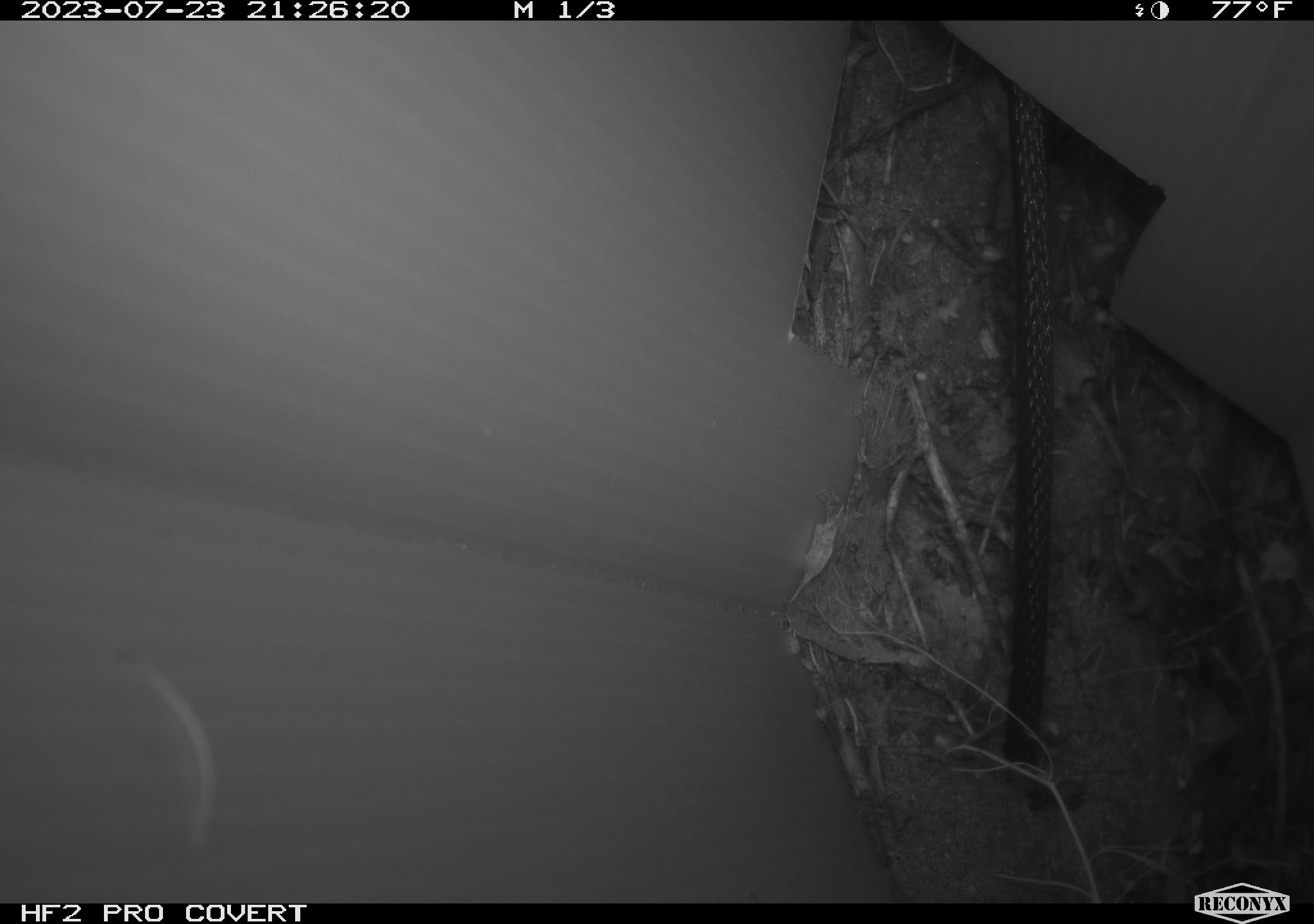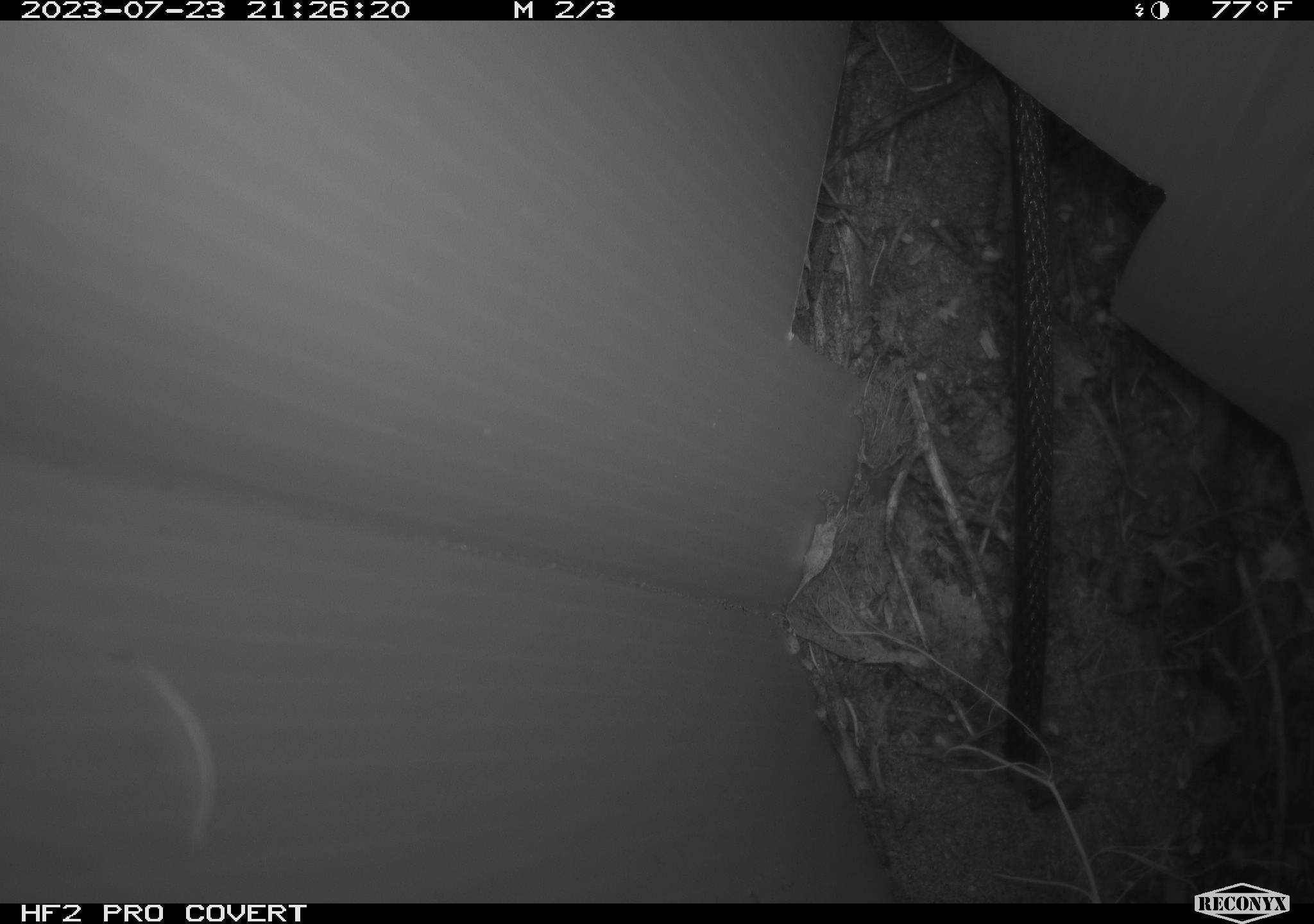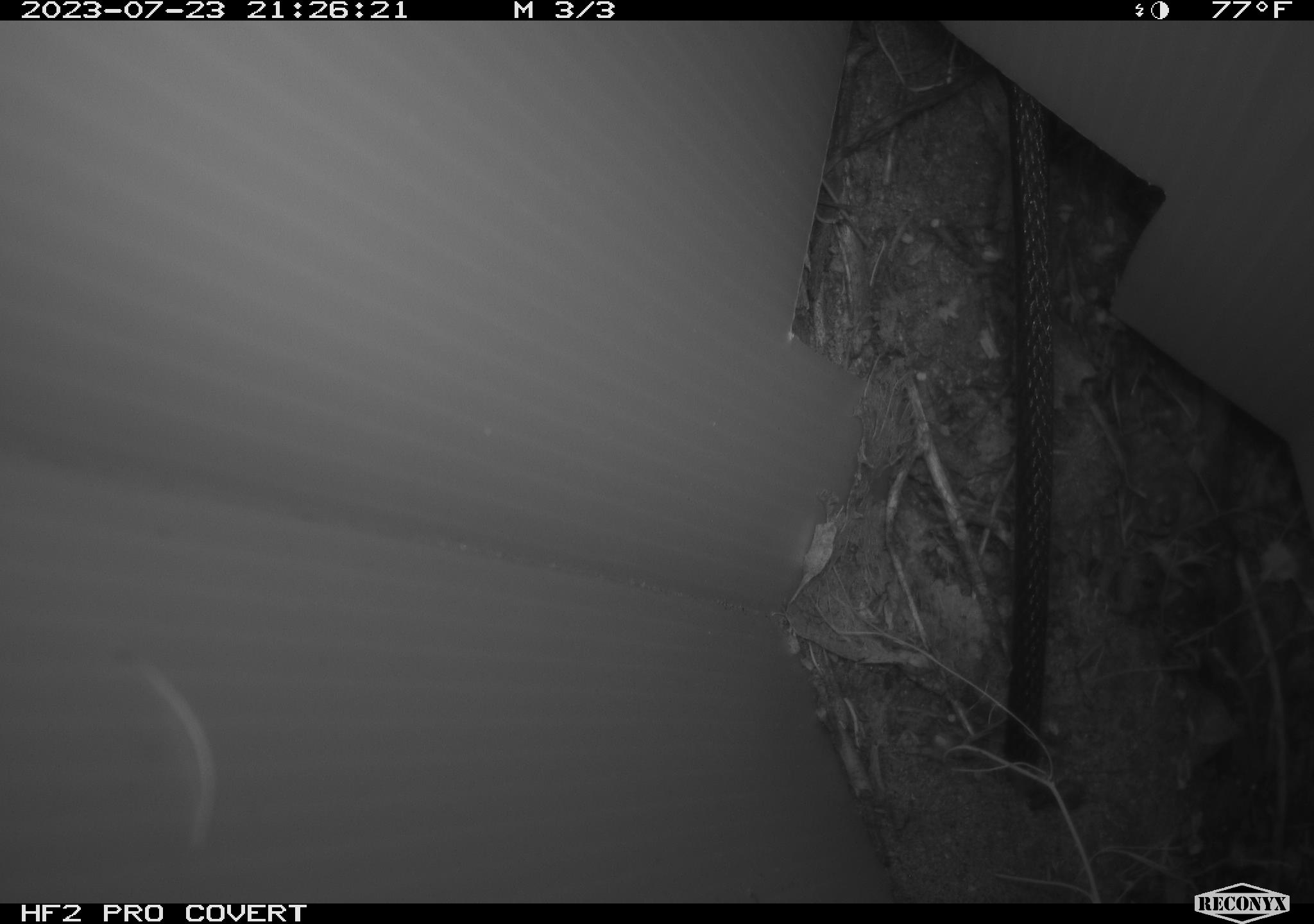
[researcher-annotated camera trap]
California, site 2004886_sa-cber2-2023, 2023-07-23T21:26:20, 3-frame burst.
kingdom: Animalia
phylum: Chordata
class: Amphibia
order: Anura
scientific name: Anura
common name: frogs